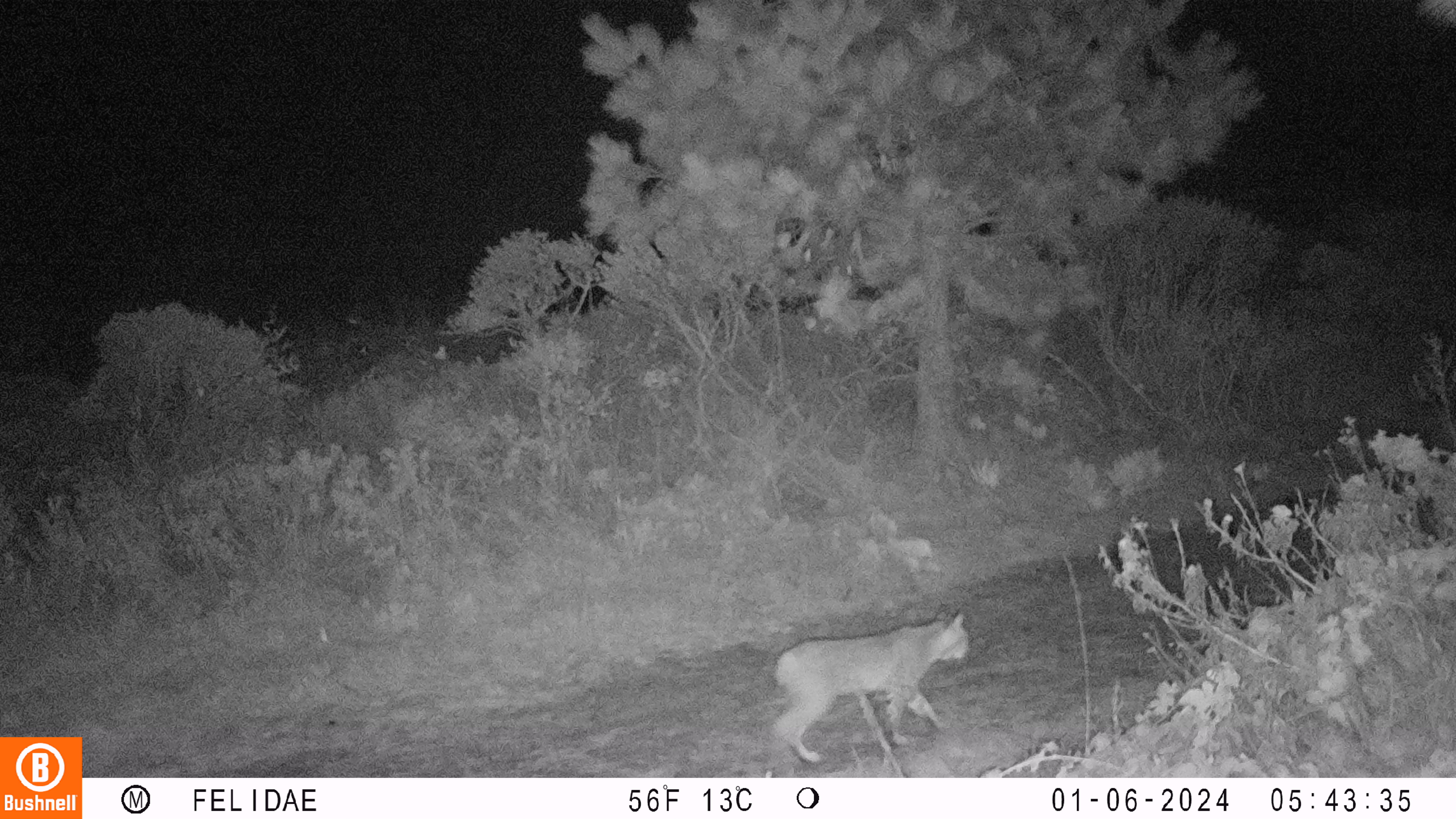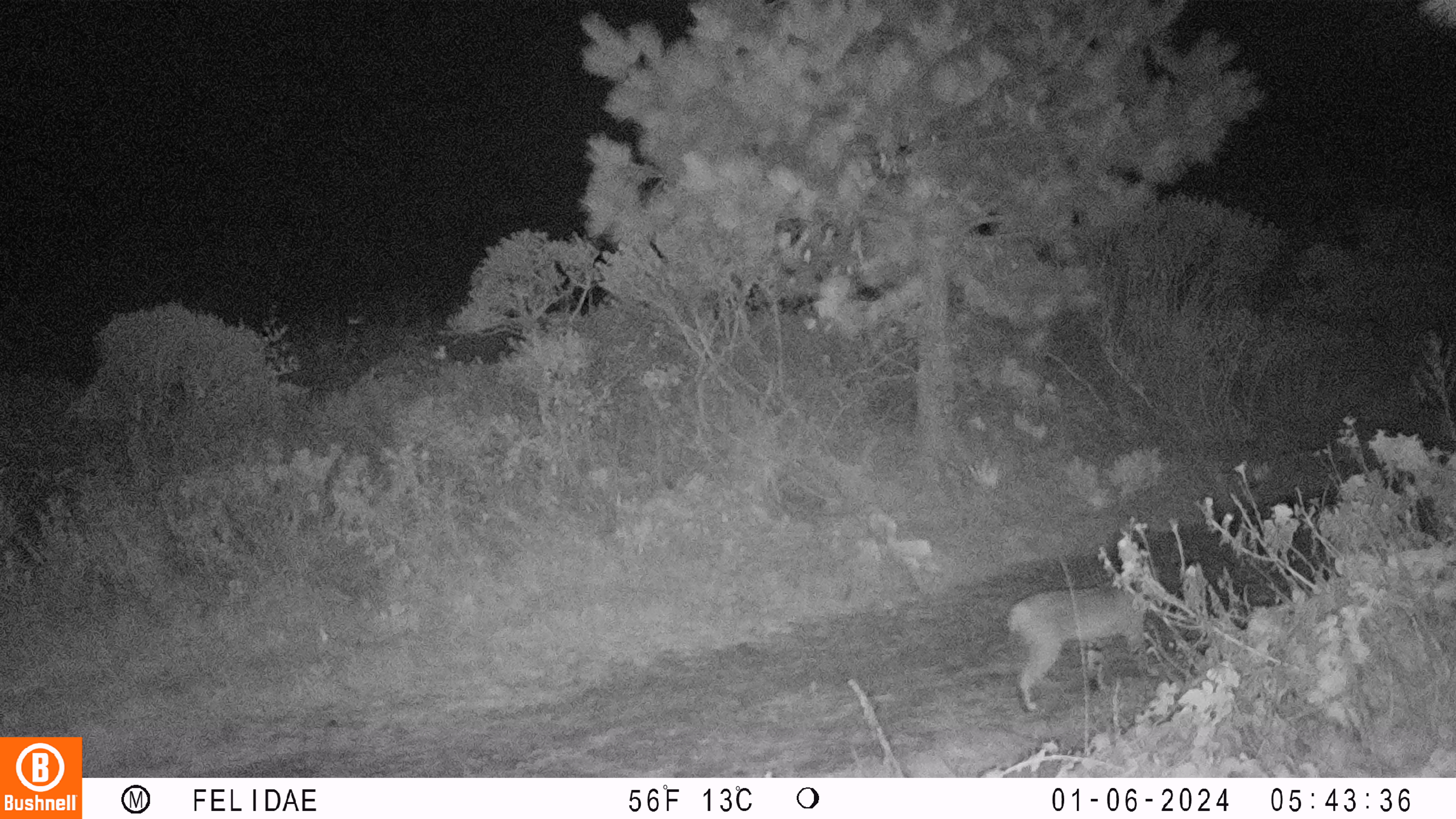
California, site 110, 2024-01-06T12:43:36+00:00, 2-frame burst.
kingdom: Animalia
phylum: Chordata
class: Mammalia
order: Carnivora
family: Felidae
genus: Lynx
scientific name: Lynx rufus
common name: bobcat